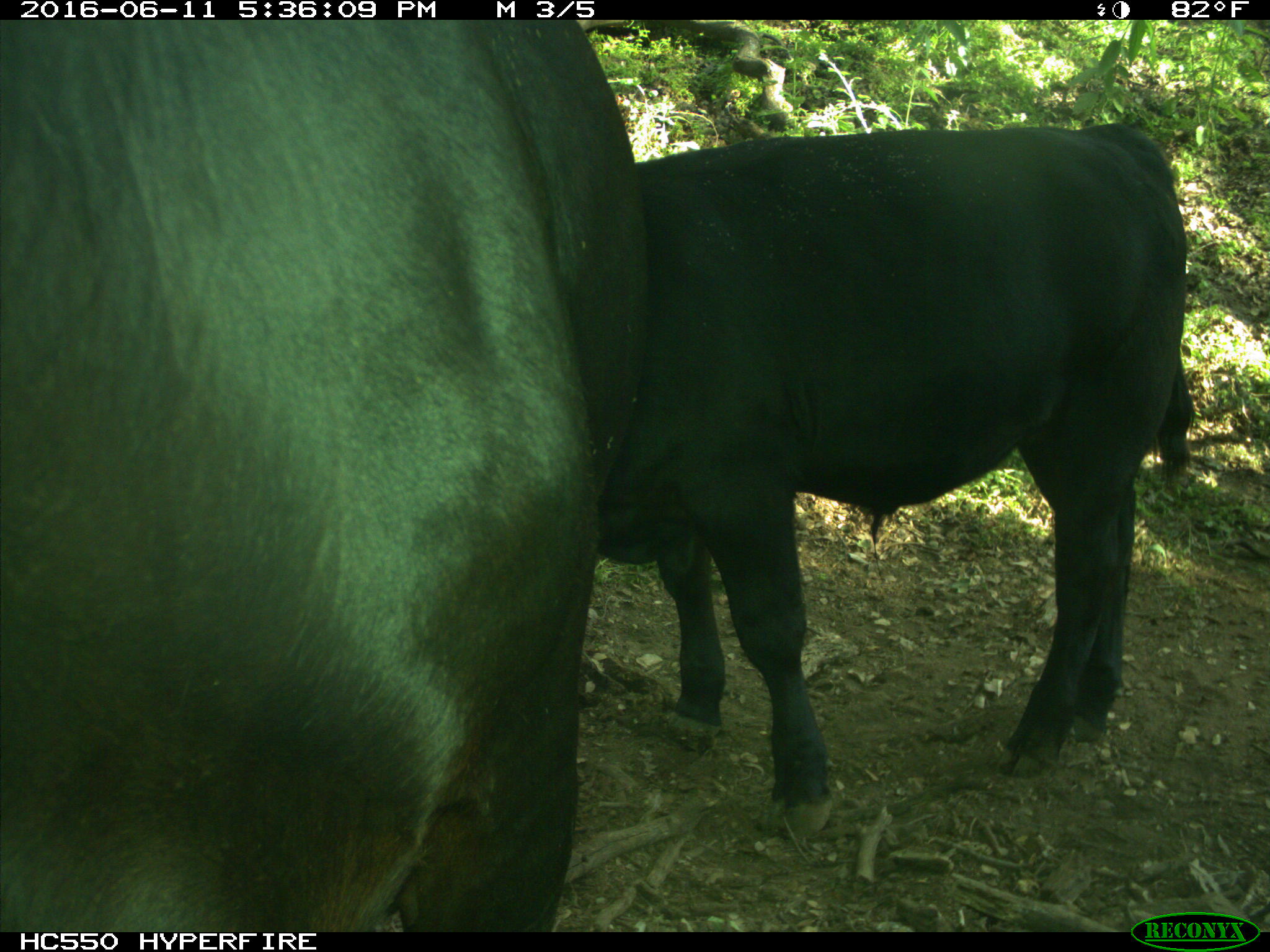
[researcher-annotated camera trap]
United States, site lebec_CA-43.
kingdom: Animalia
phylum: Chordata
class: Mammalia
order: Artiodactyla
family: Bovidae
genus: Bos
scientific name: Bos taurus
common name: domestic cow